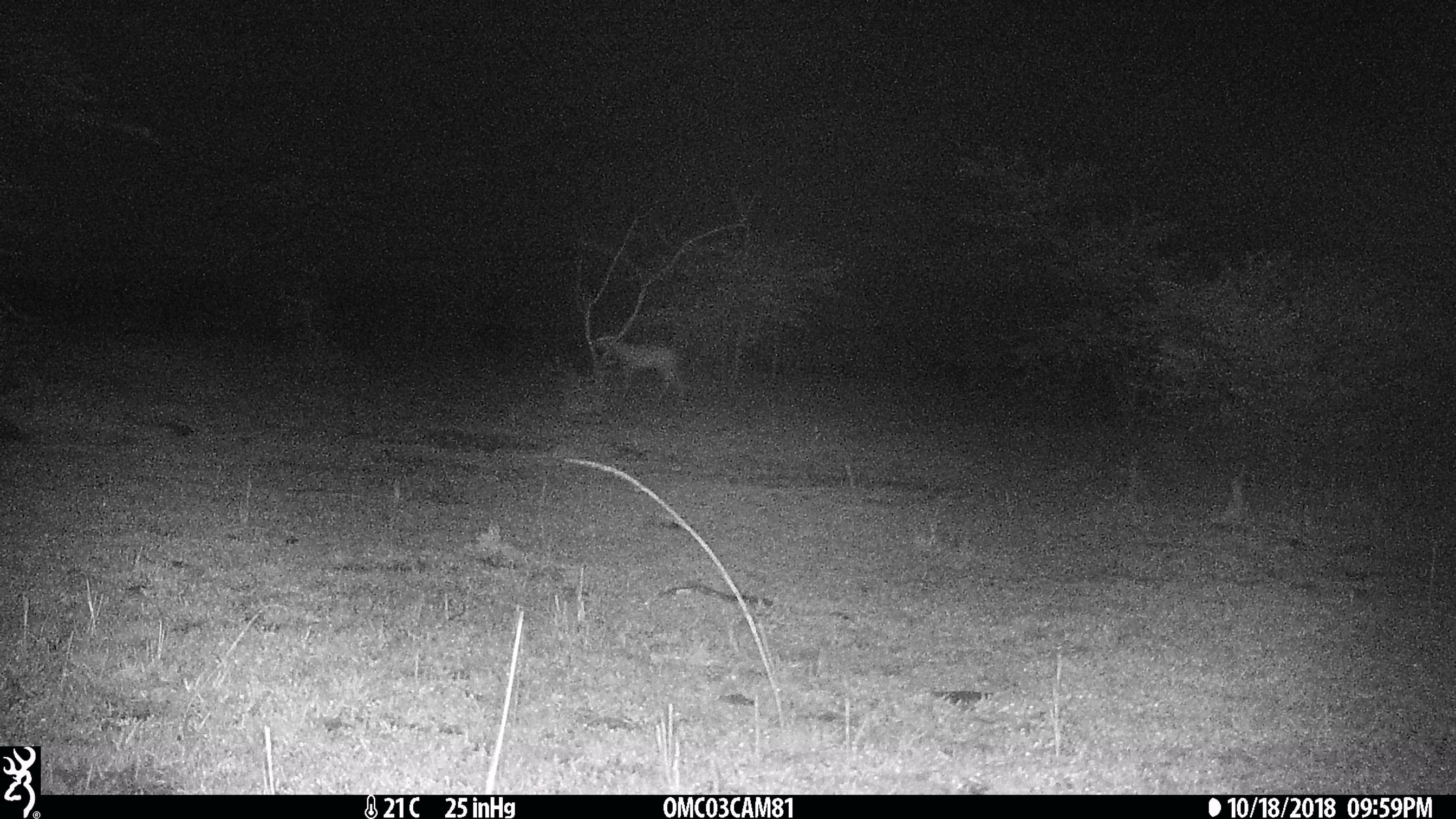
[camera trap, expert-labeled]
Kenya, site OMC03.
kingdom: Animalia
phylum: Chordata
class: Mammalia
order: Artiodactyla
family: Bovidae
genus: Aepyceros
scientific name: Aepyceros melampus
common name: impala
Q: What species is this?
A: Impala (Aepyceros melampus).